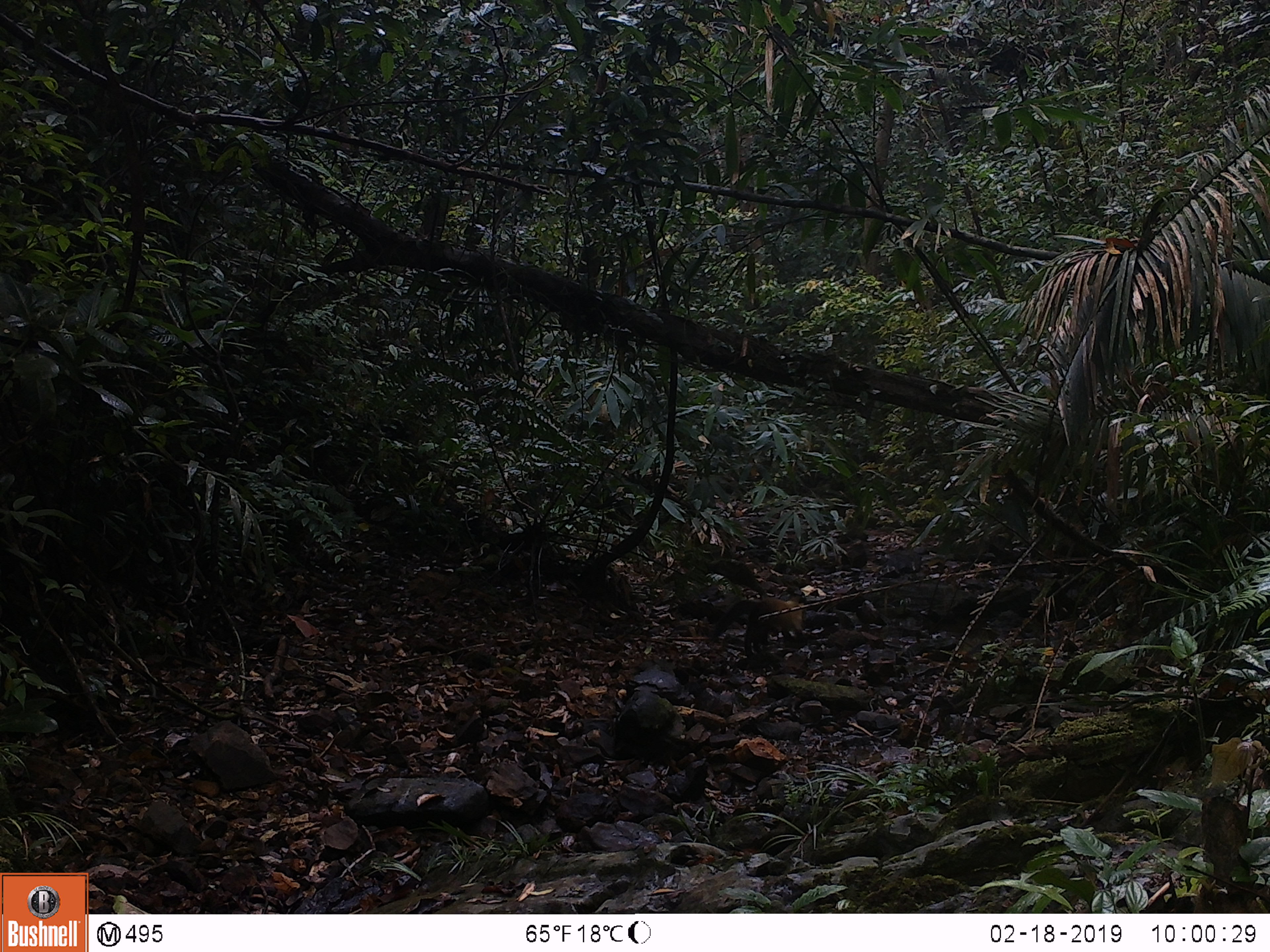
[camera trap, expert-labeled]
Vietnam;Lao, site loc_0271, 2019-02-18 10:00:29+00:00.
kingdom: Animalia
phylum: Chordata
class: Mammalia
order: Carnivora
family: Mustelidae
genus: Martes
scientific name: Martes flavigula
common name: yellow-throated marten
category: yellow throated marten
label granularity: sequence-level